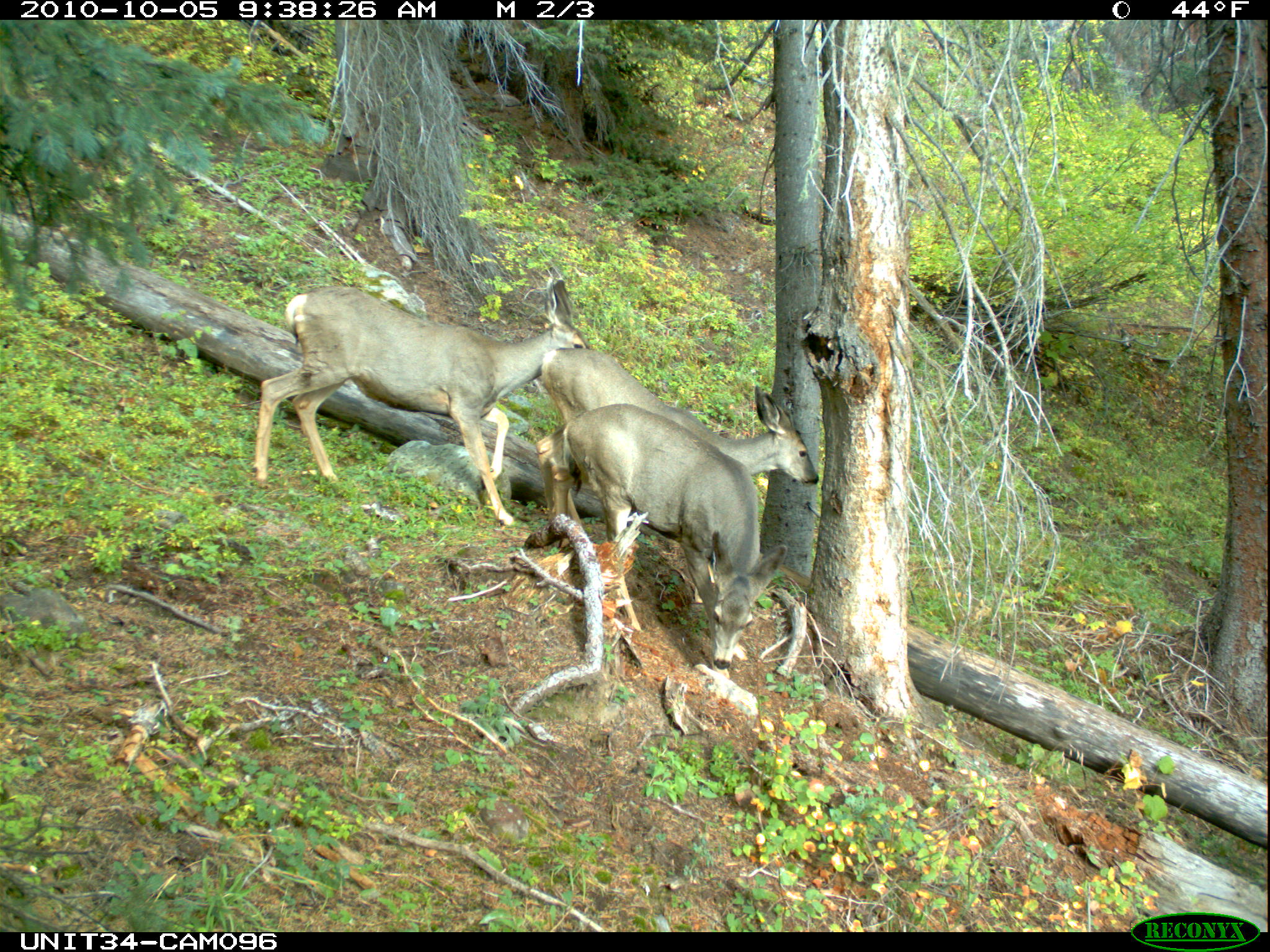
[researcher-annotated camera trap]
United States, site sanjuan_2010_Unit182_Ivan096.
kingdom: Animalia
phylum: Chordata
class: Mammalia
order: Artiodactyla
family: Cervidae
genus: Odocoileus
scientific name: Odocoileus hemionus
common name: mule deer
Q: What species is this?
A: Odocoileus hemionus (mule deer).